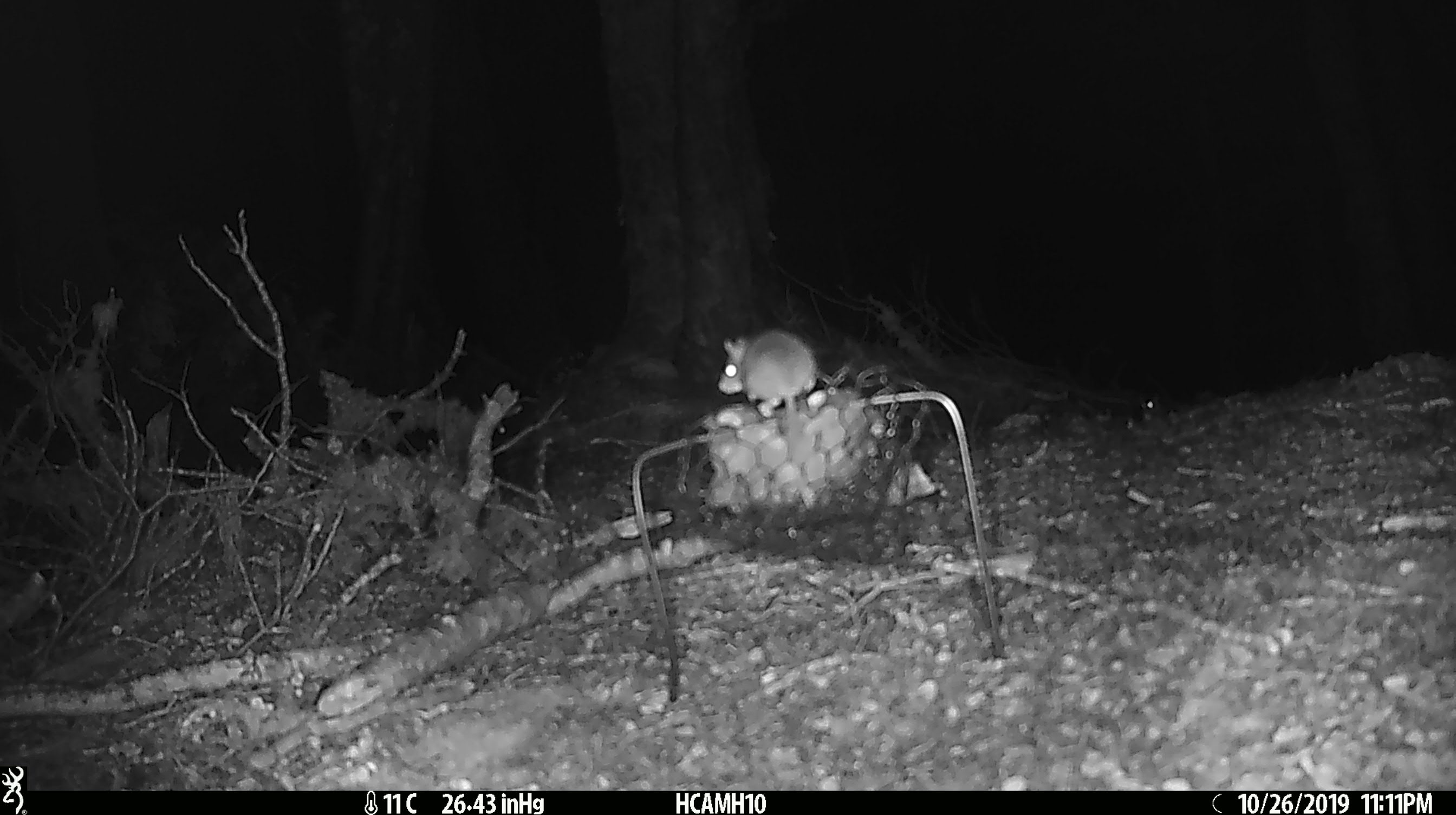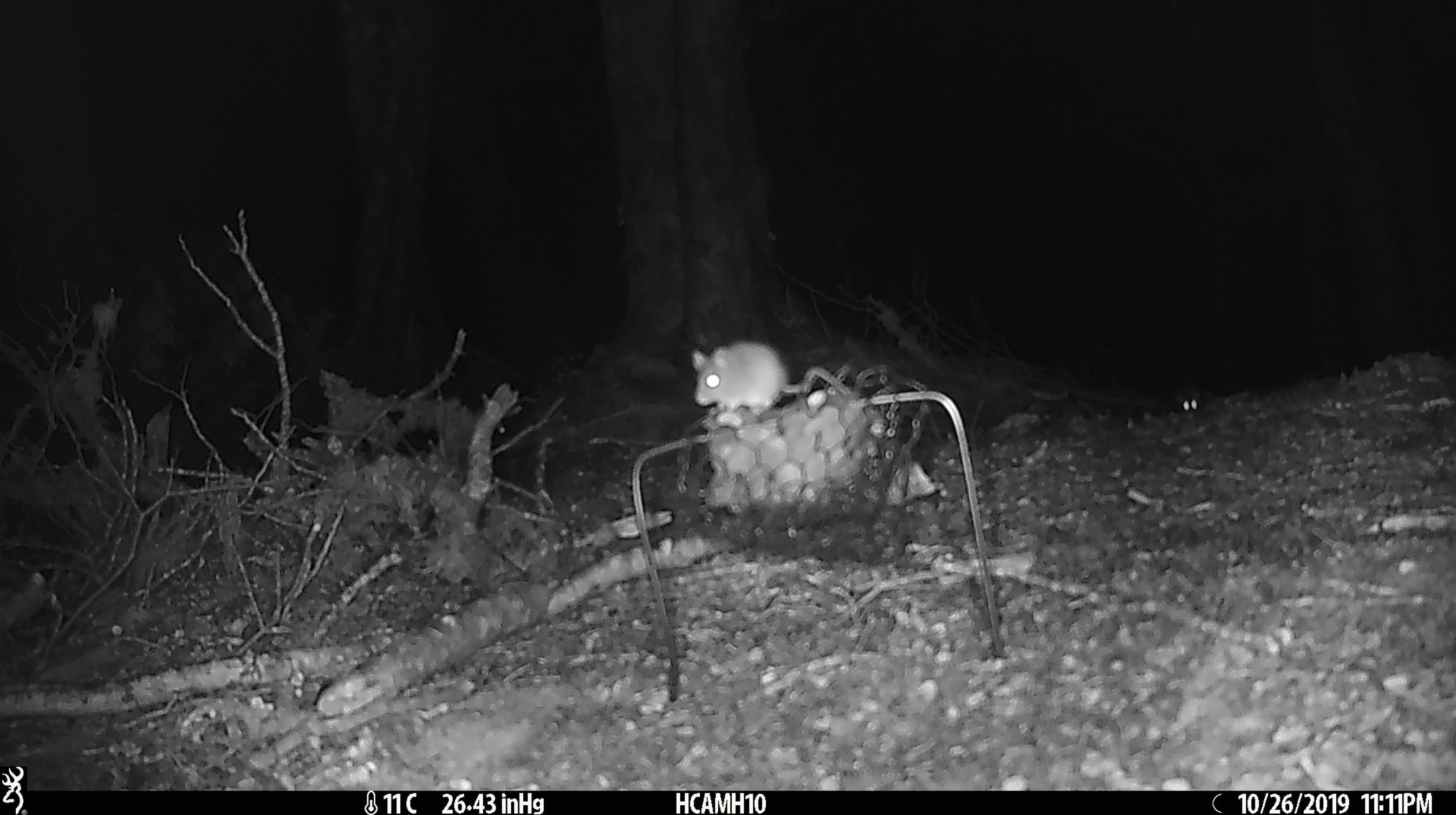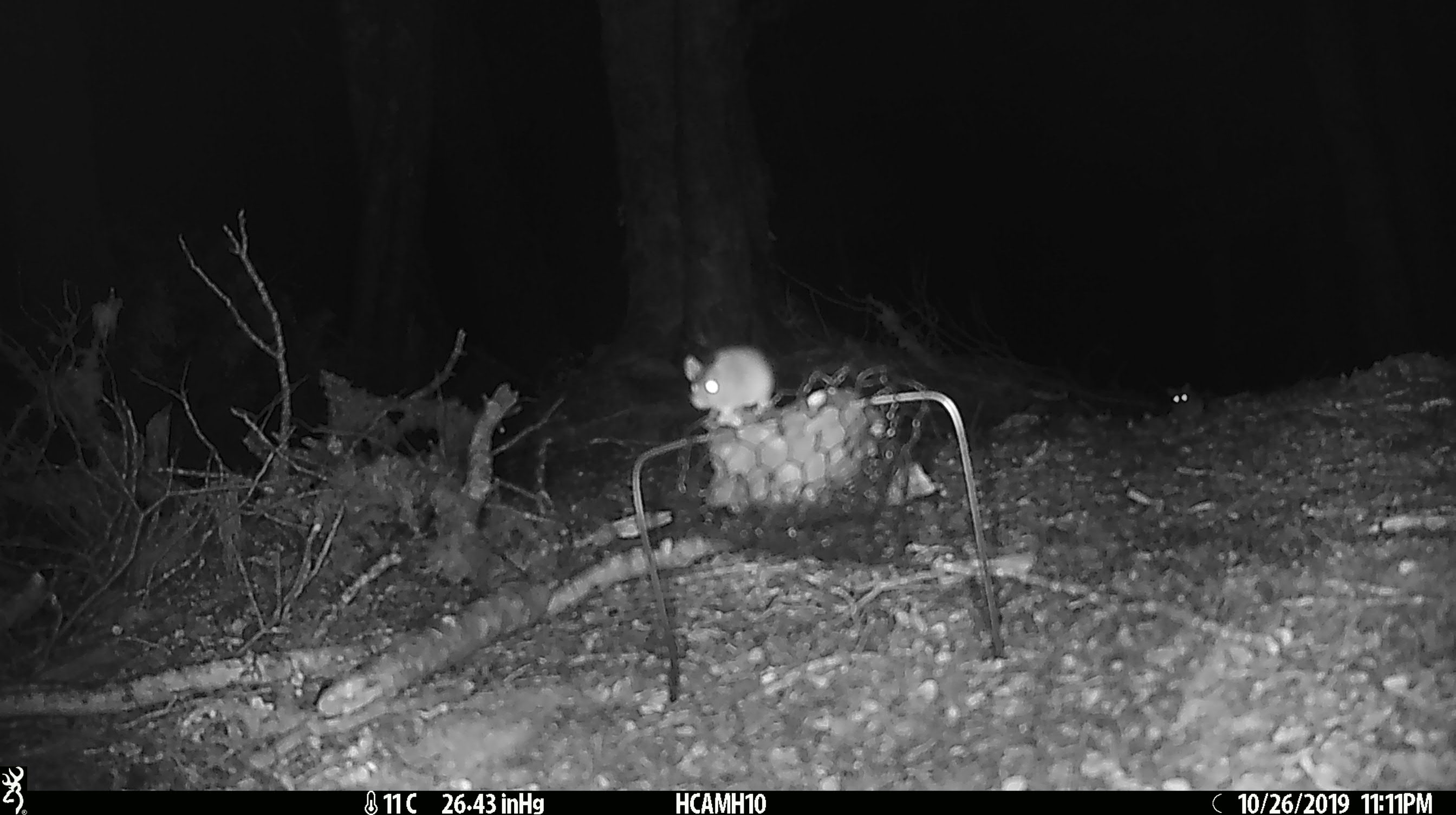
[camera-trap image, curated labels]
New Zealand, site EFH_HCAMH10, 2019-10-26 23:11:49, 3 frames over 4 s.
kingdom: Animalia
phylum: Chordata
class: Mammalia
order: Rodentia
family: Muridae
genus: Mus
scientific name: Mus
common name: mouse